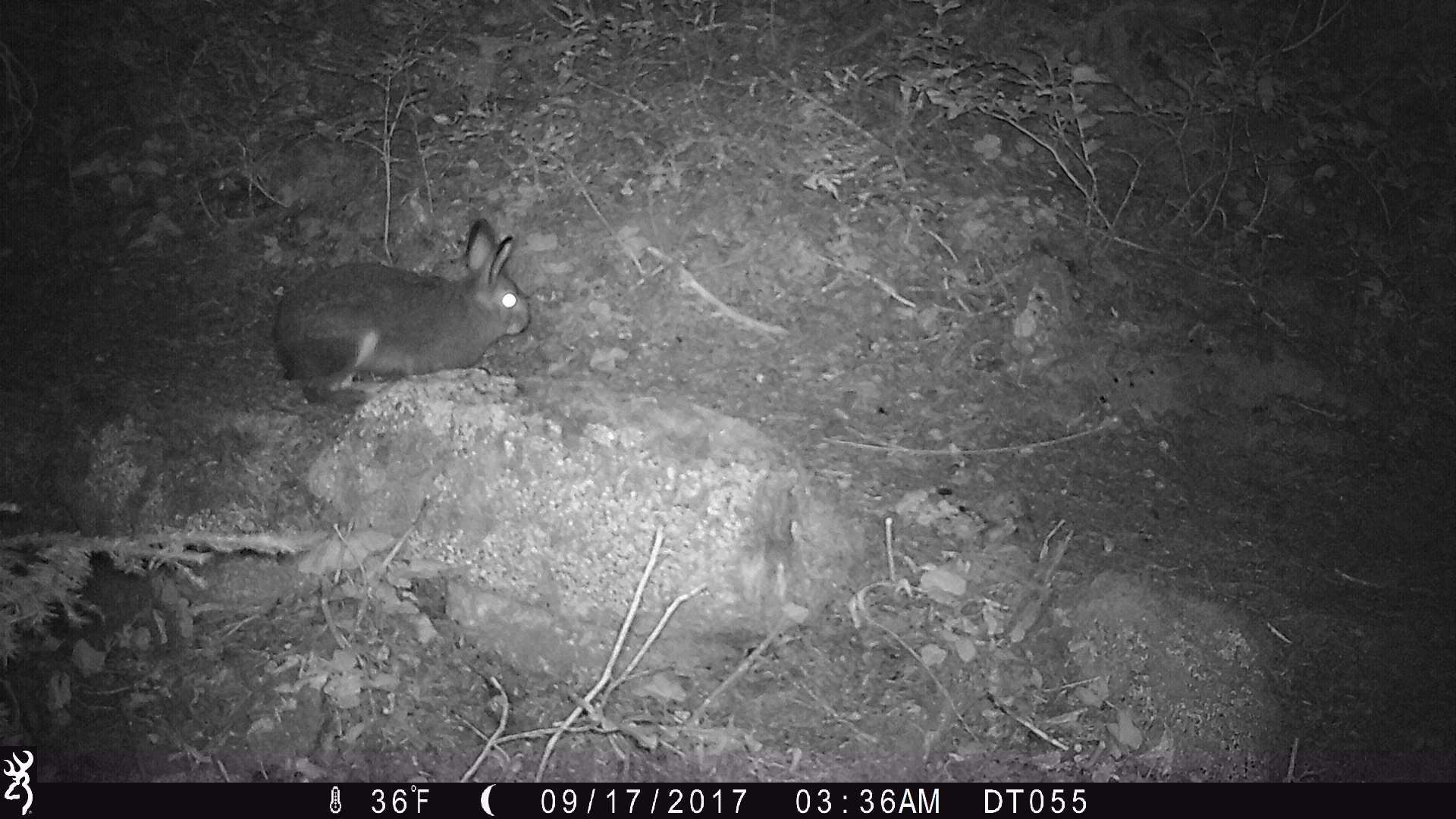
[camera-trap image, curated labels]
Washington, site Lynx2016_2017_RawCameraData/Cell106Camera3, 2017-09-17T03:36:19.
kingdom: Animalia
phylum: Chordata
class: Mammalia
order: Lagomorpha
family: Leporidae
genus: Lepus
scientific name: Lepus americanus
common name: snowshoe hare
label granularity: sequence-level